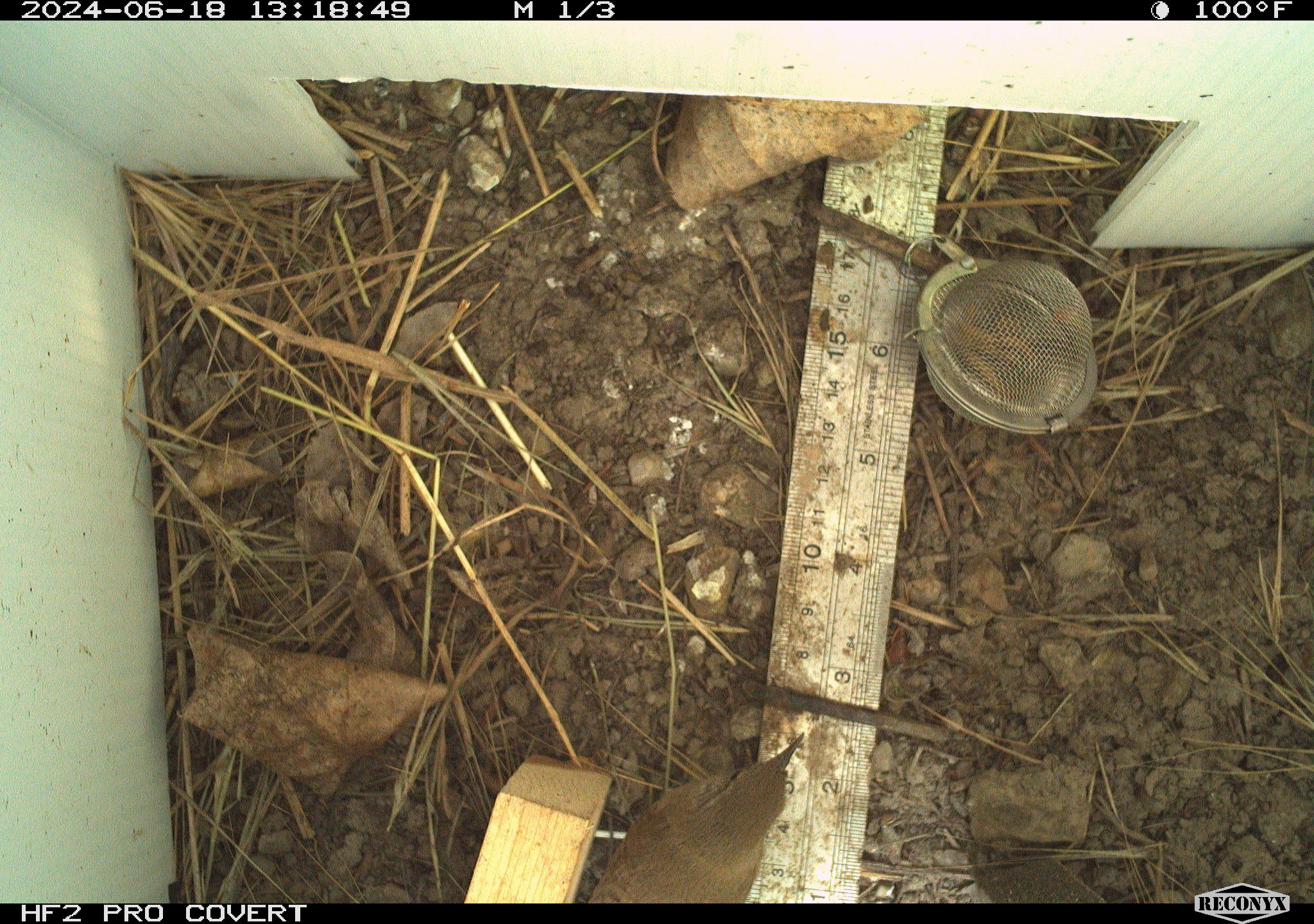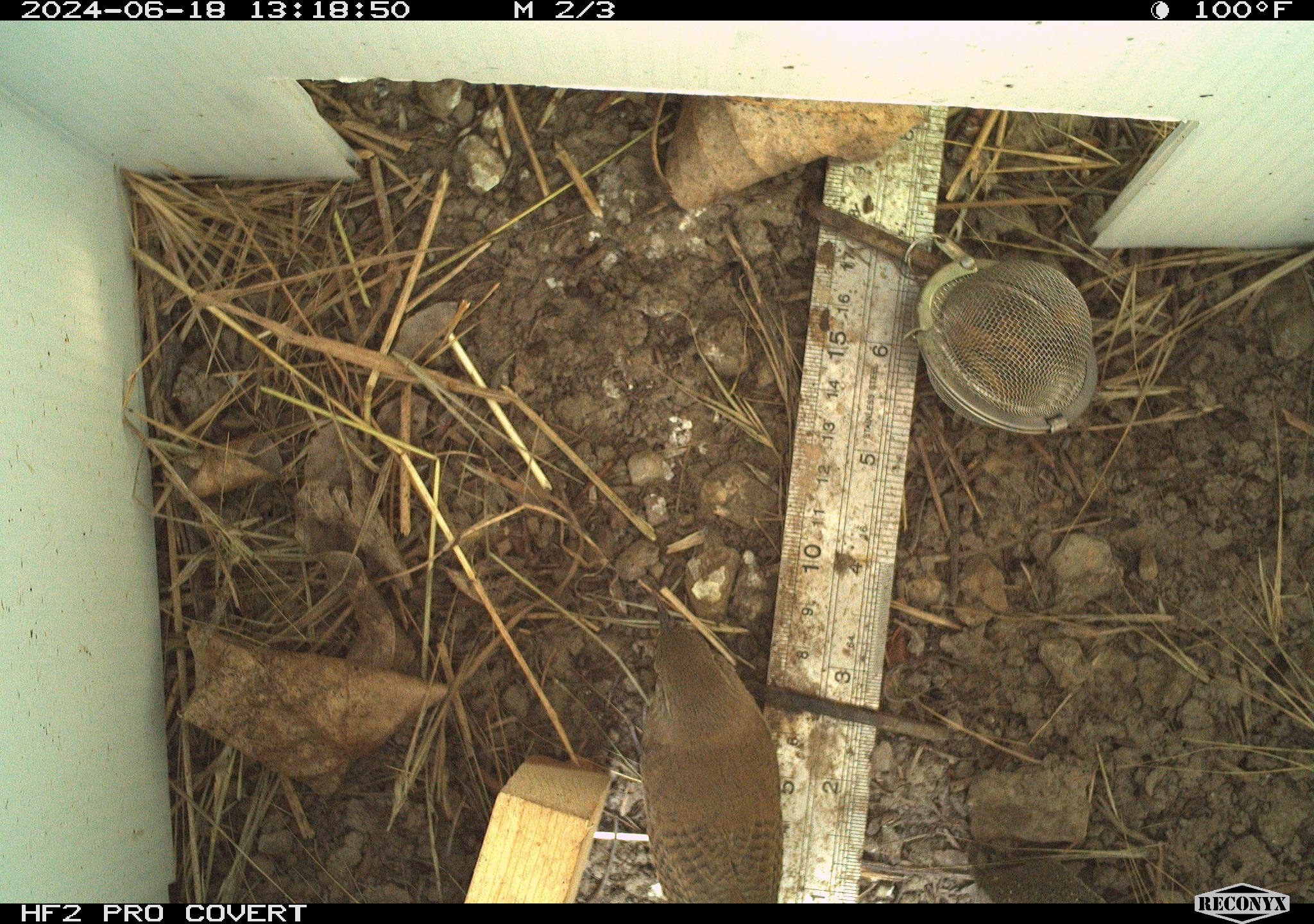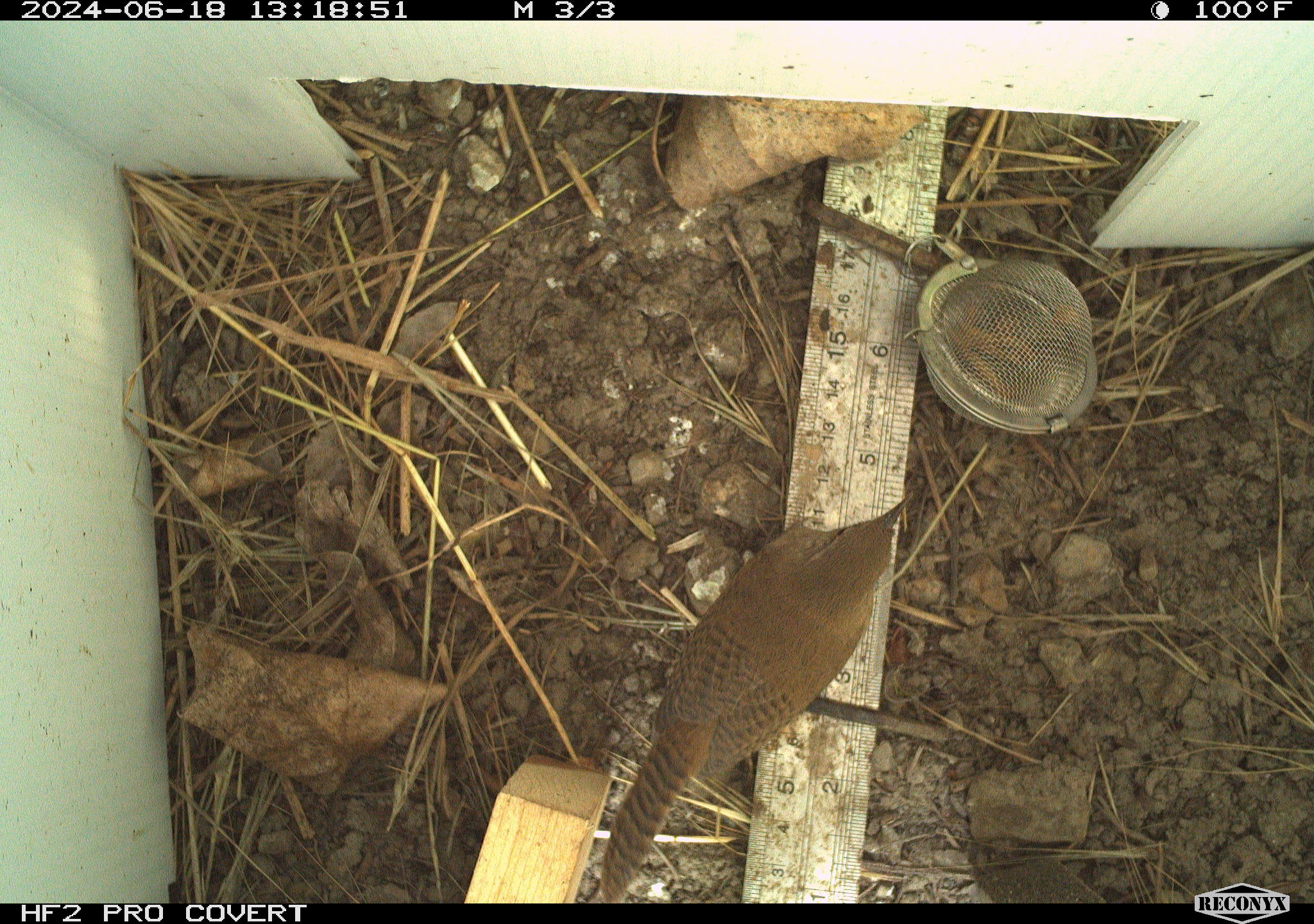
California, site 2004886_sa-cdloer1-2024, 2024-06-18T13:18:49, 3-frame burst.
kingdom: Animalia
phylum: Chordata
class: Aves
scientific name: Aves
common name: bird